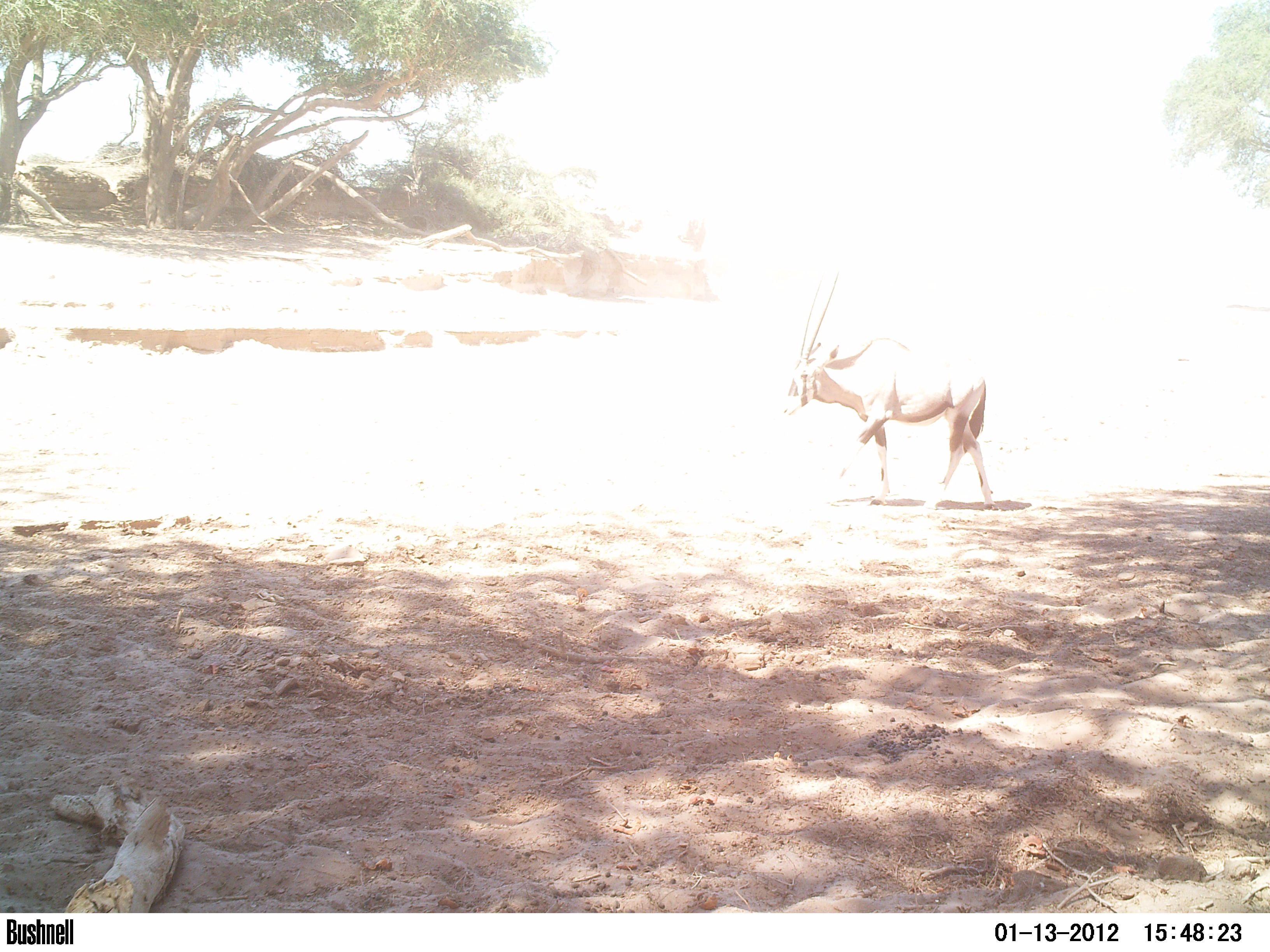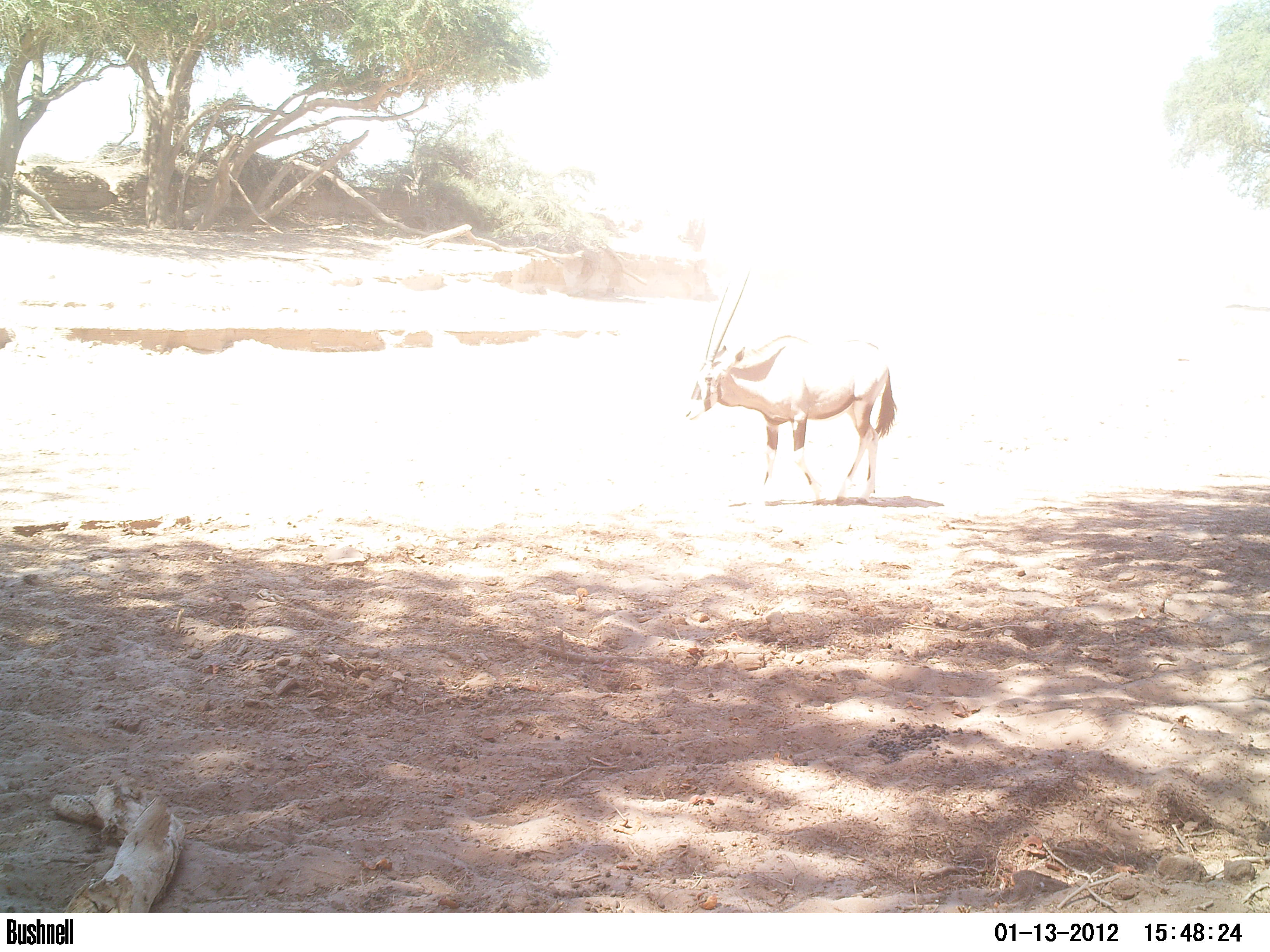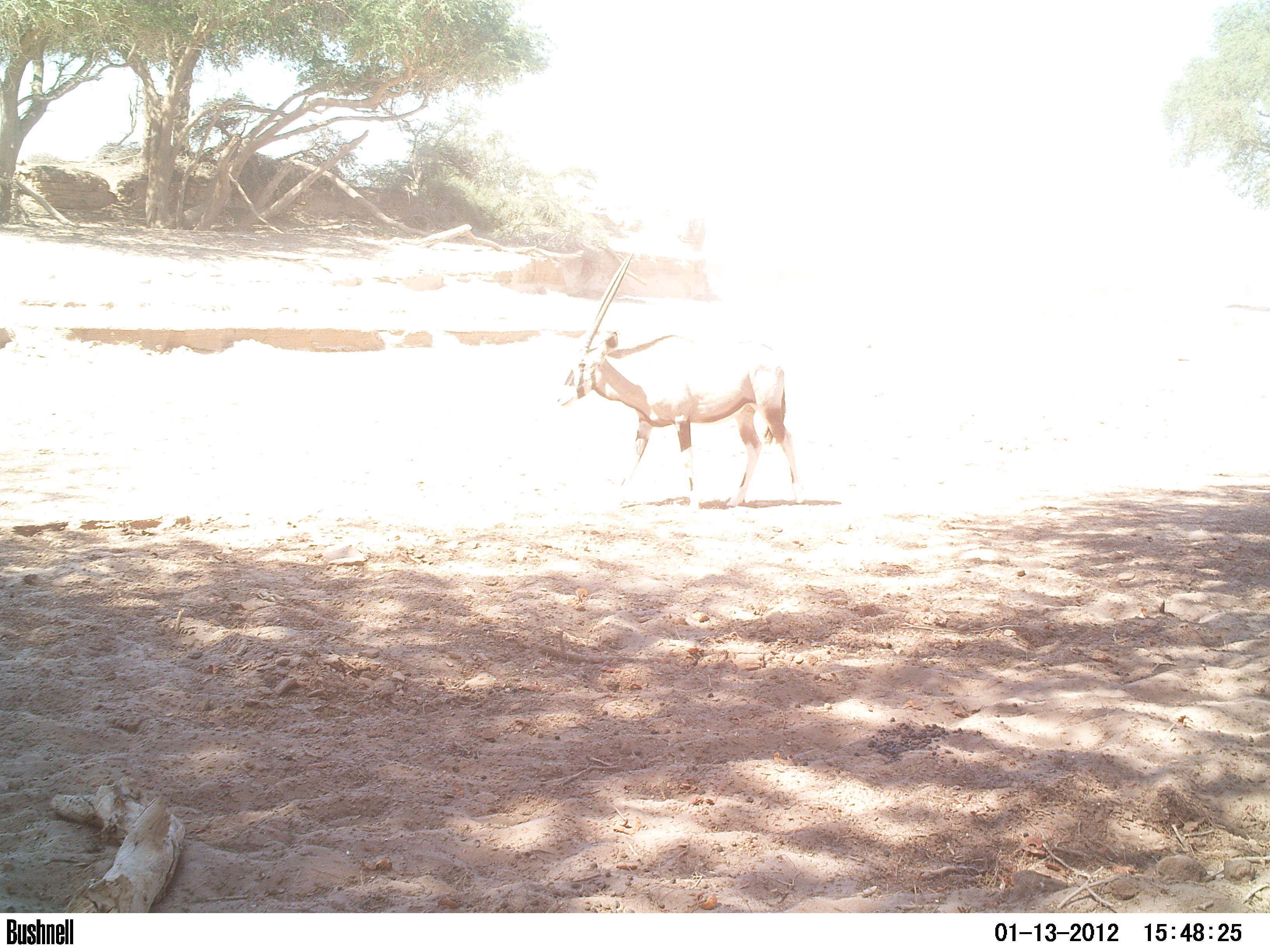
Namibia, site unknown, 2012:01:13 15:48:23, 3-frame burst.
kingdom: Animalia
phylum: Chordata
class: Mammalia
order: Artiodactyla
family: Bovidae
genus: Oryx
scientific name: Oryx gazella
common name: gemsbok